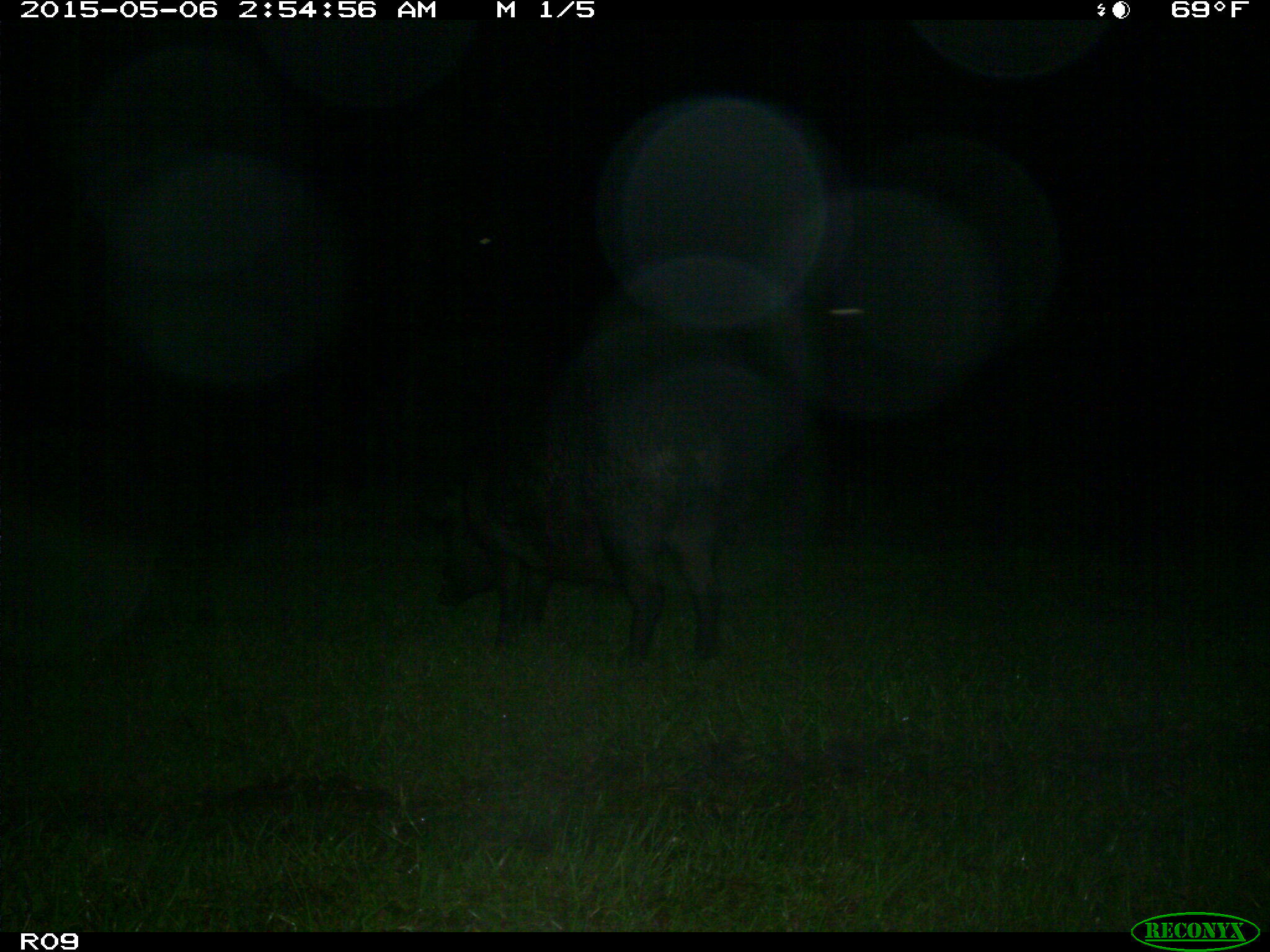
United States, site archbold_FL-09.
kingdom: Animalia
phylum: Chordata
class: Mammalia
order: Artiodactyla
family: Suidae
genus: Sus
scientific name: Sus scrofa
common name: wild boar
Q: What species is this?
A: Sus scrofa (wild boar).